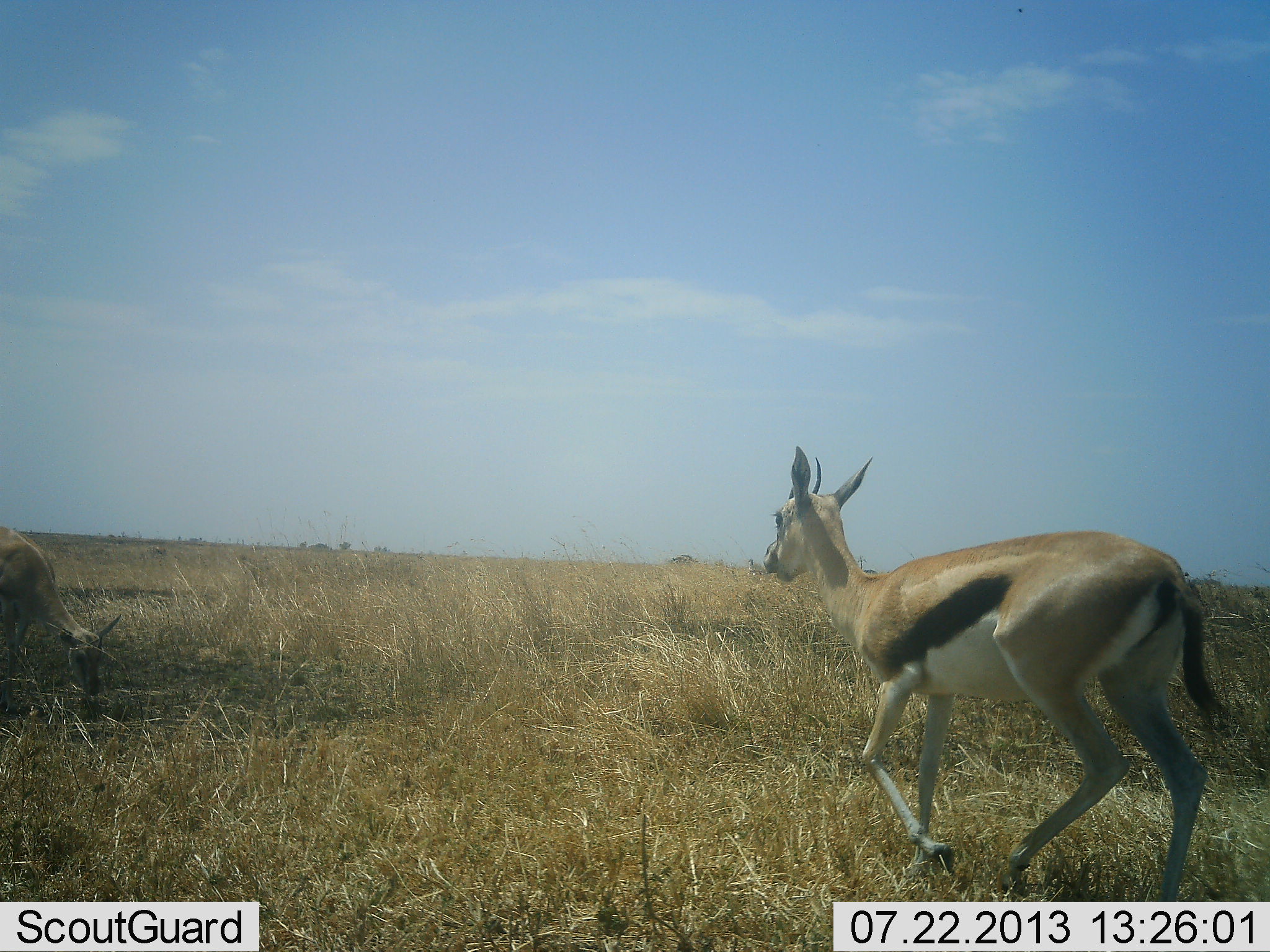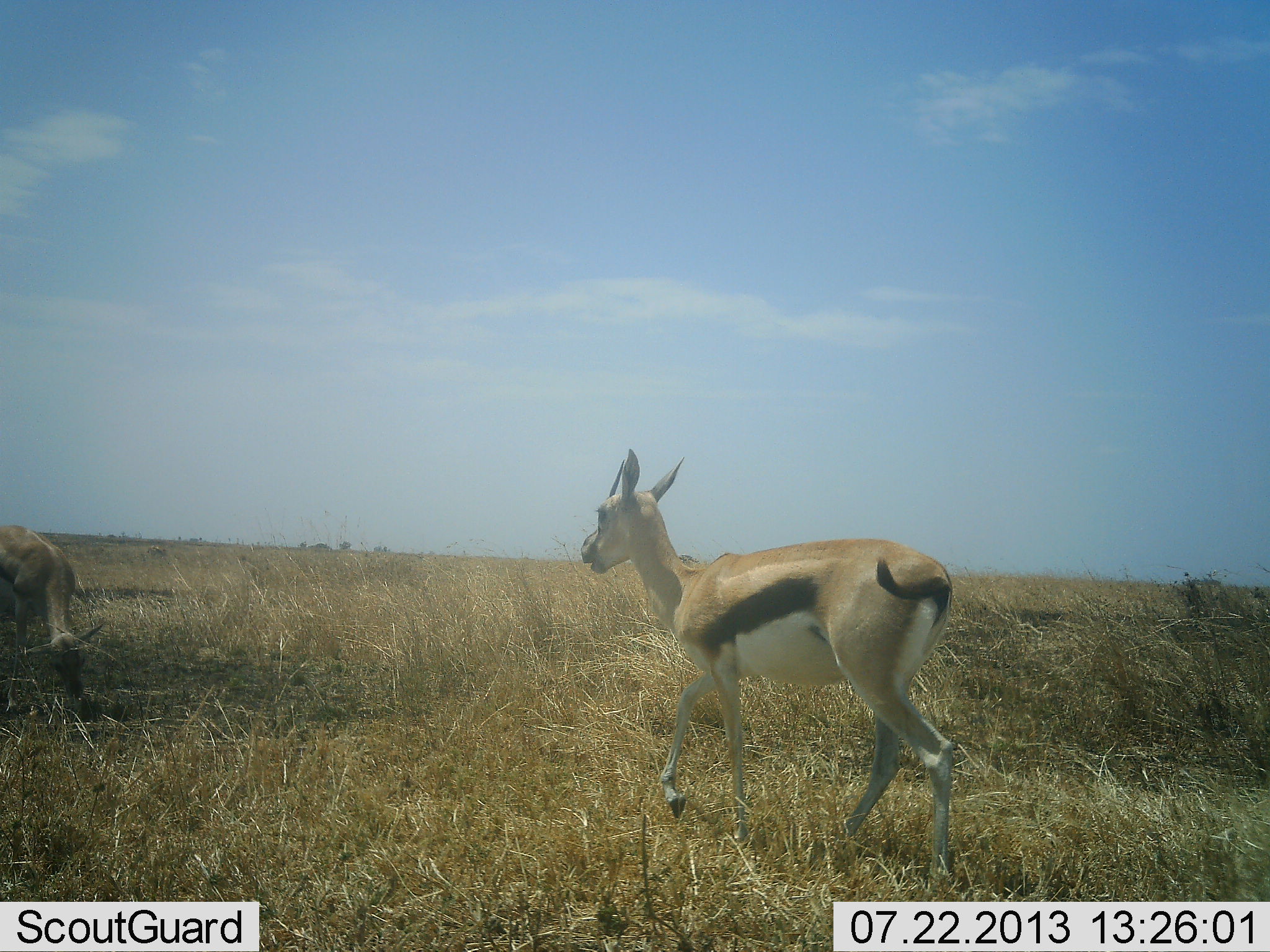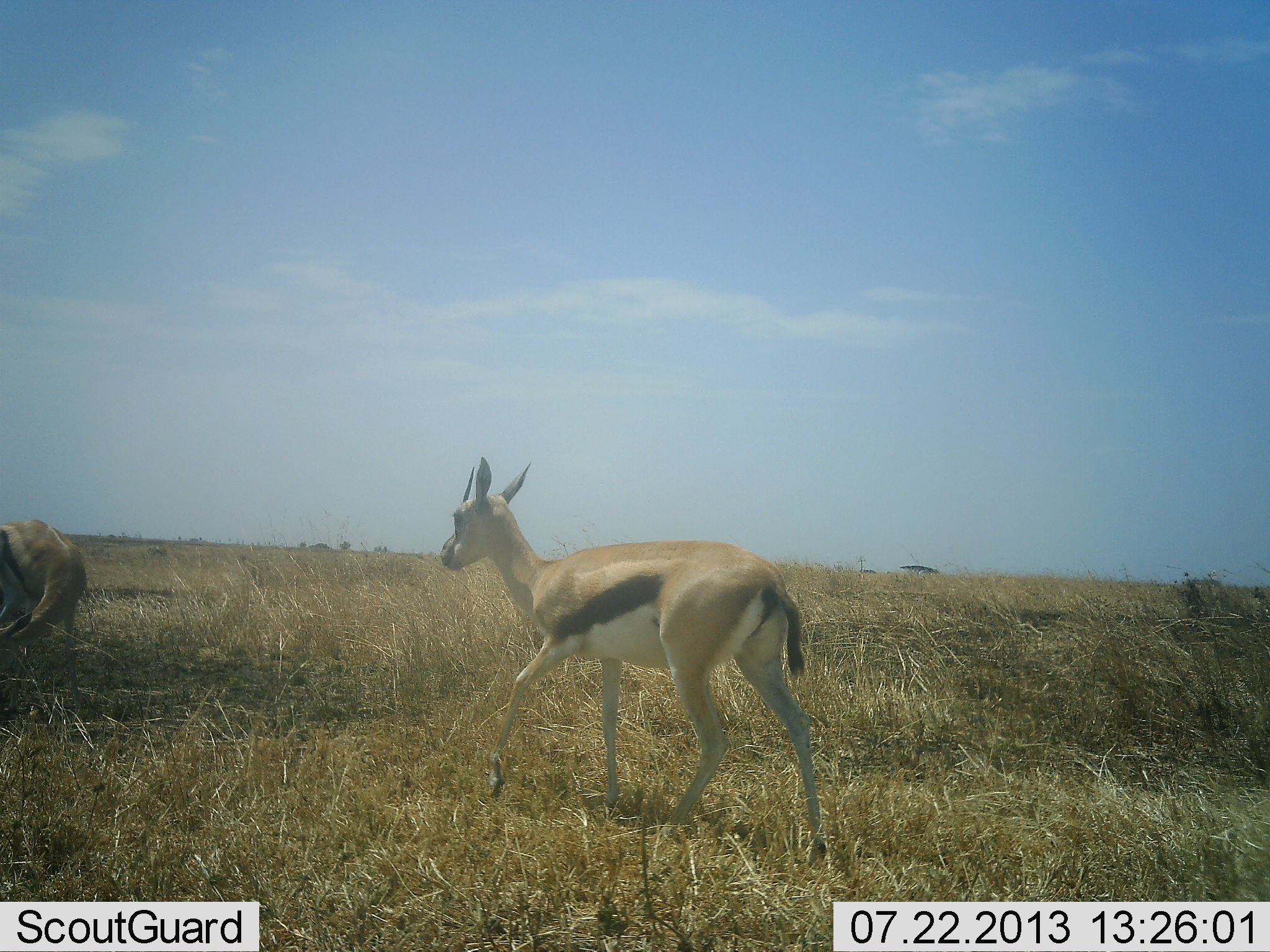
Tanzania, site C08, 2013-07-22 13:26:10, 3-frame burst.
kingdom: Animalia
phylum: Chordata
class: Mammalia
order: Artiodactyla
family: Bovidae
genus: Eudorcas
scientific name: Eudorcas thomsonii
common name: thomson's gazelle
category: gazellethomsons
Gazellethomsons (thomson's gazelle) (Eudorcas thomsonii), count 2. Behavior (volunteer vote fractions): standing 7%, resting 0%, moving 89%, interacting 4%. Young present (vote fraction): 0%. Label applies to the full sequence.